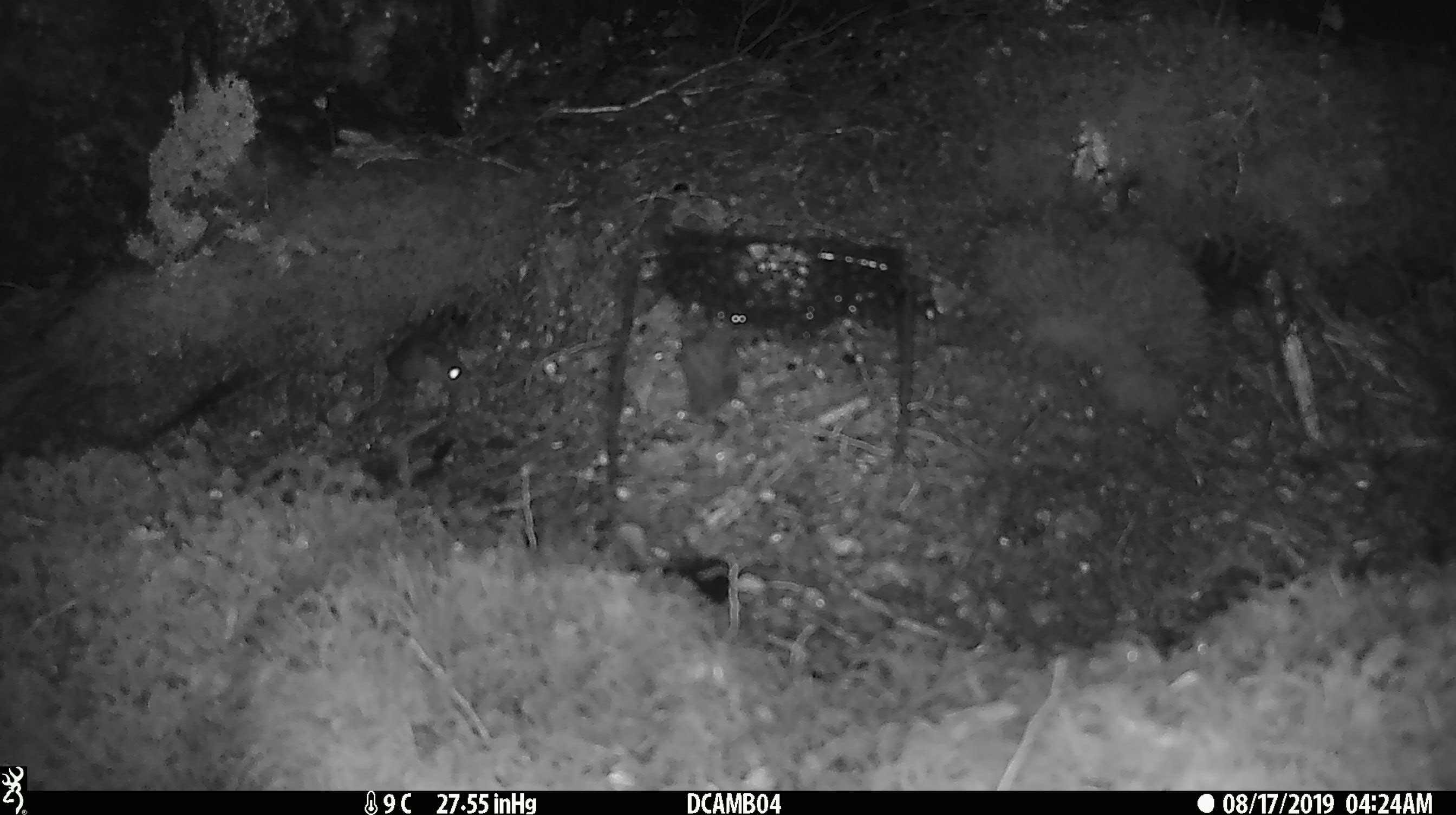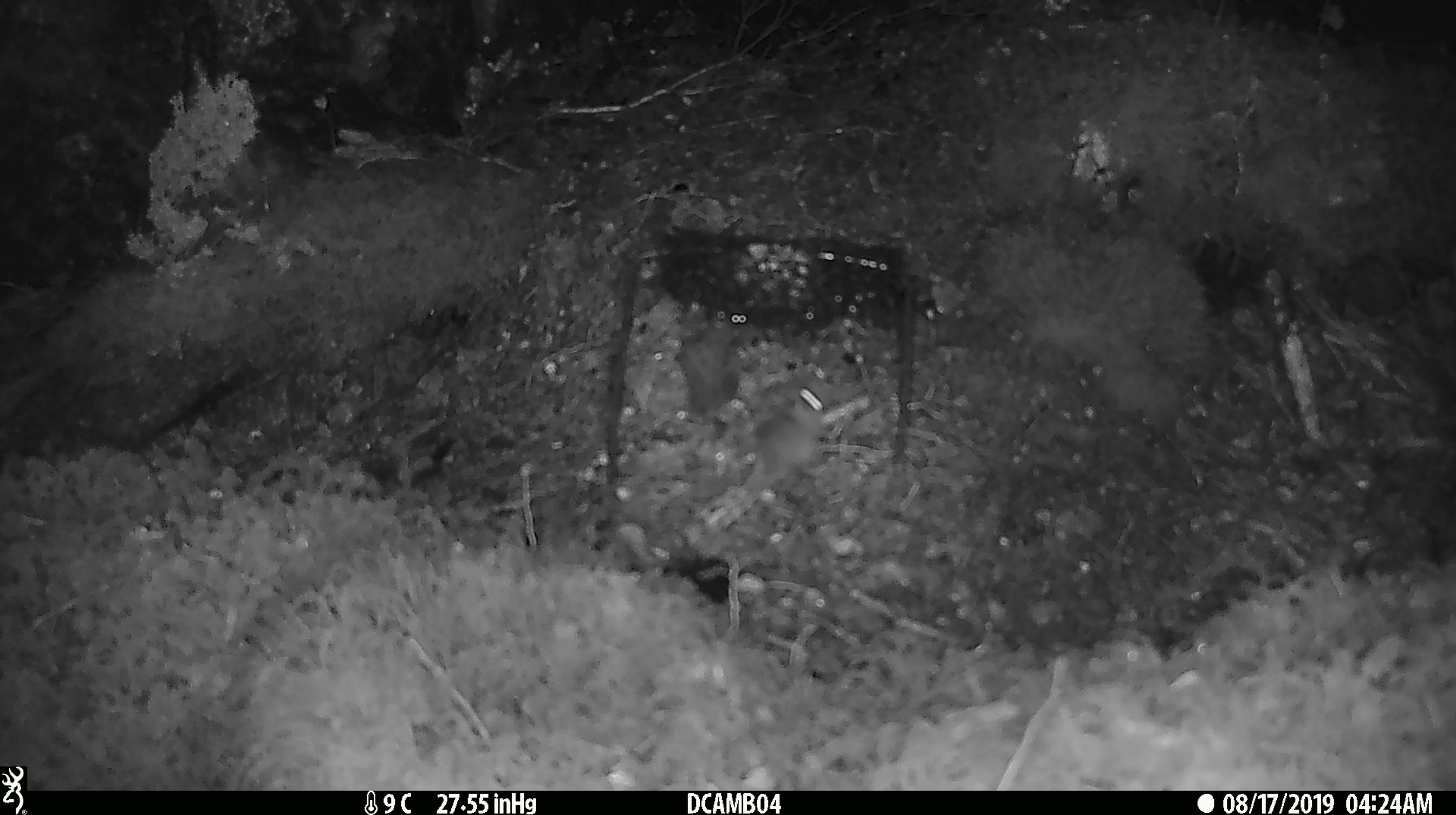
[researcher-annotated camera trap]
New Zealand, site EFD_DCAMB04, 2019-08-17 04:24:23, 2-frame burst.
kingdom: Animalia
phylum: Chordata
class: Mammalia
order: Rodentia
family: Muridae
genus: Mus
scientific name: Mus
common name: mouse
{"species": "mouse (Mus)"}